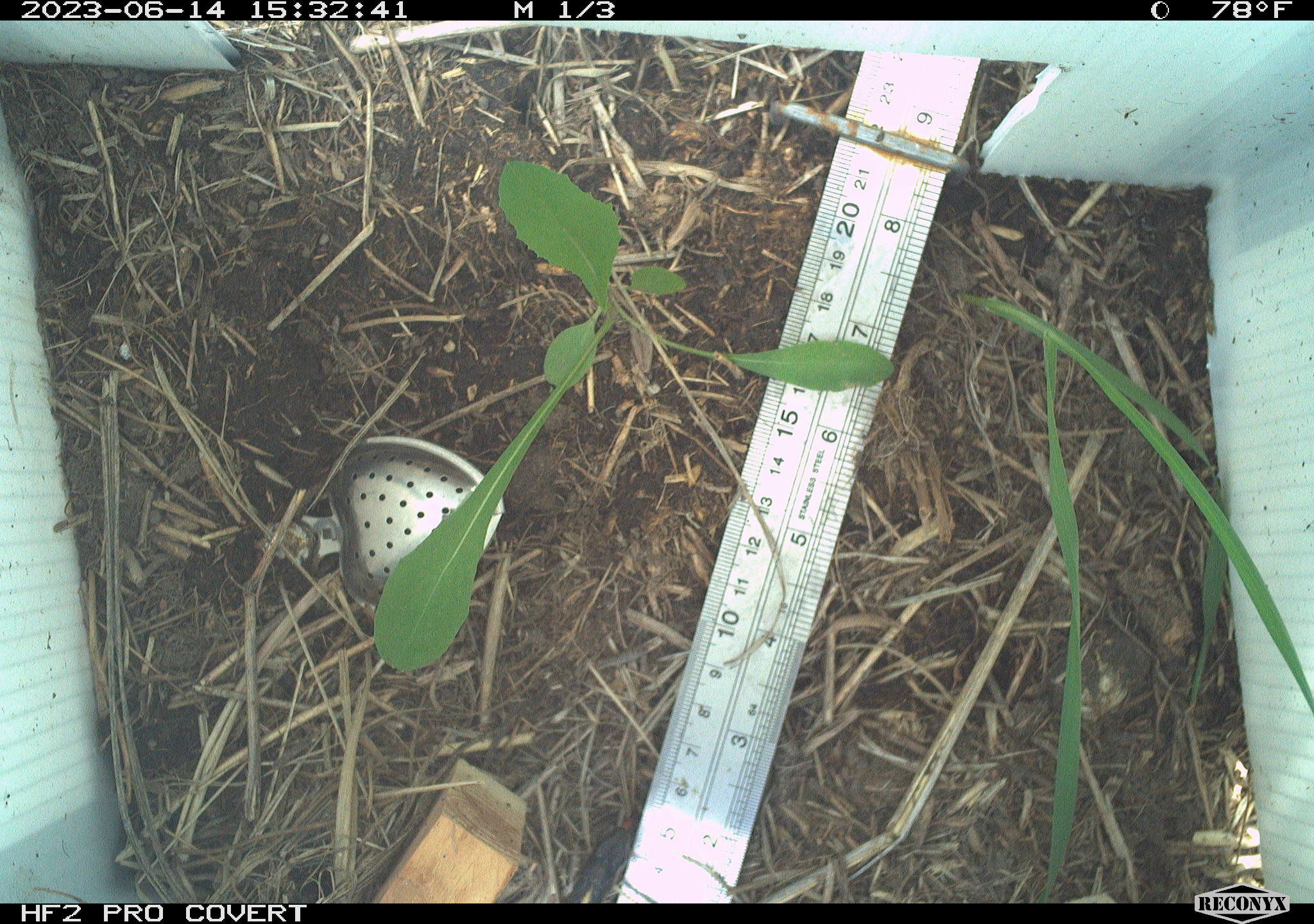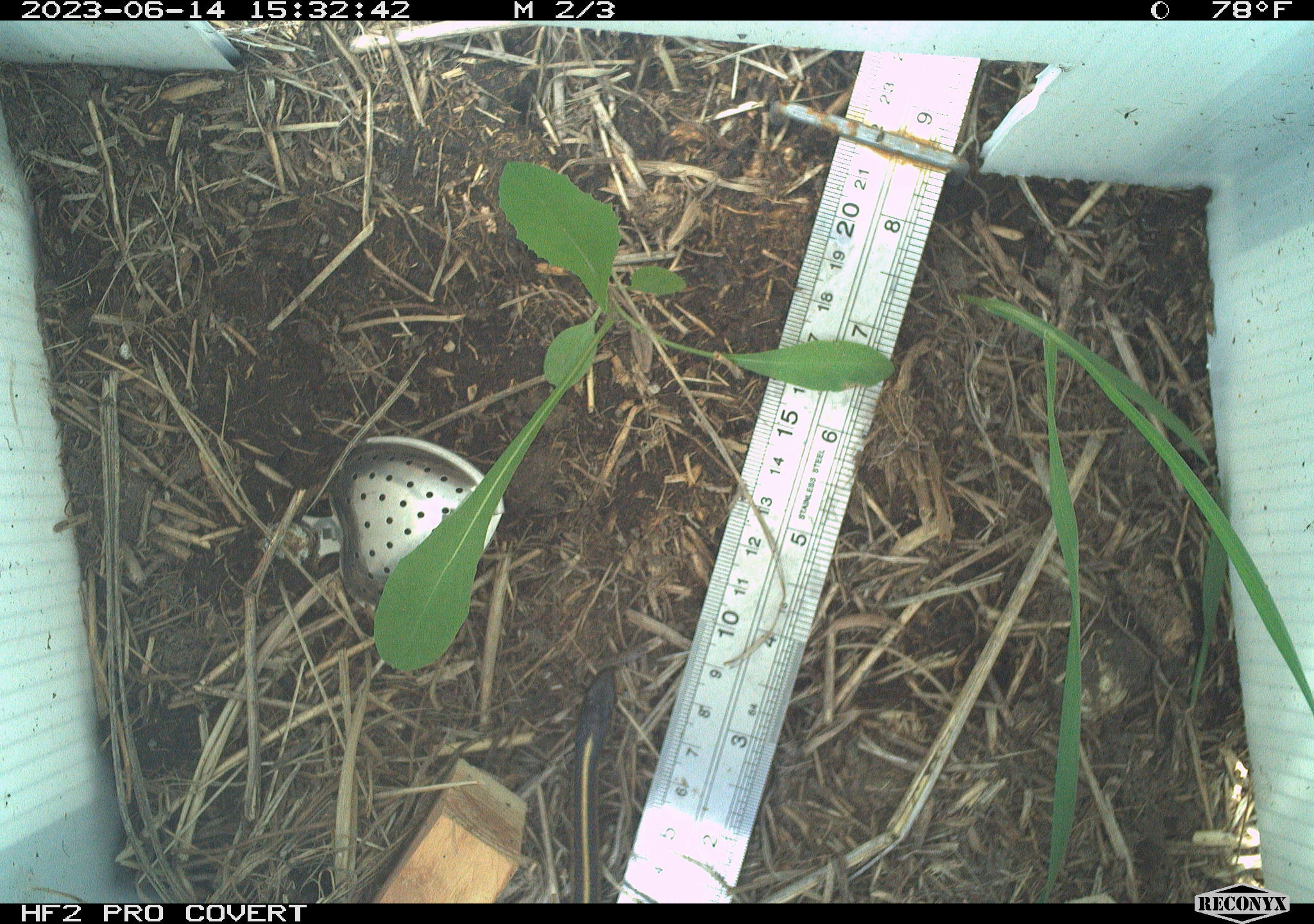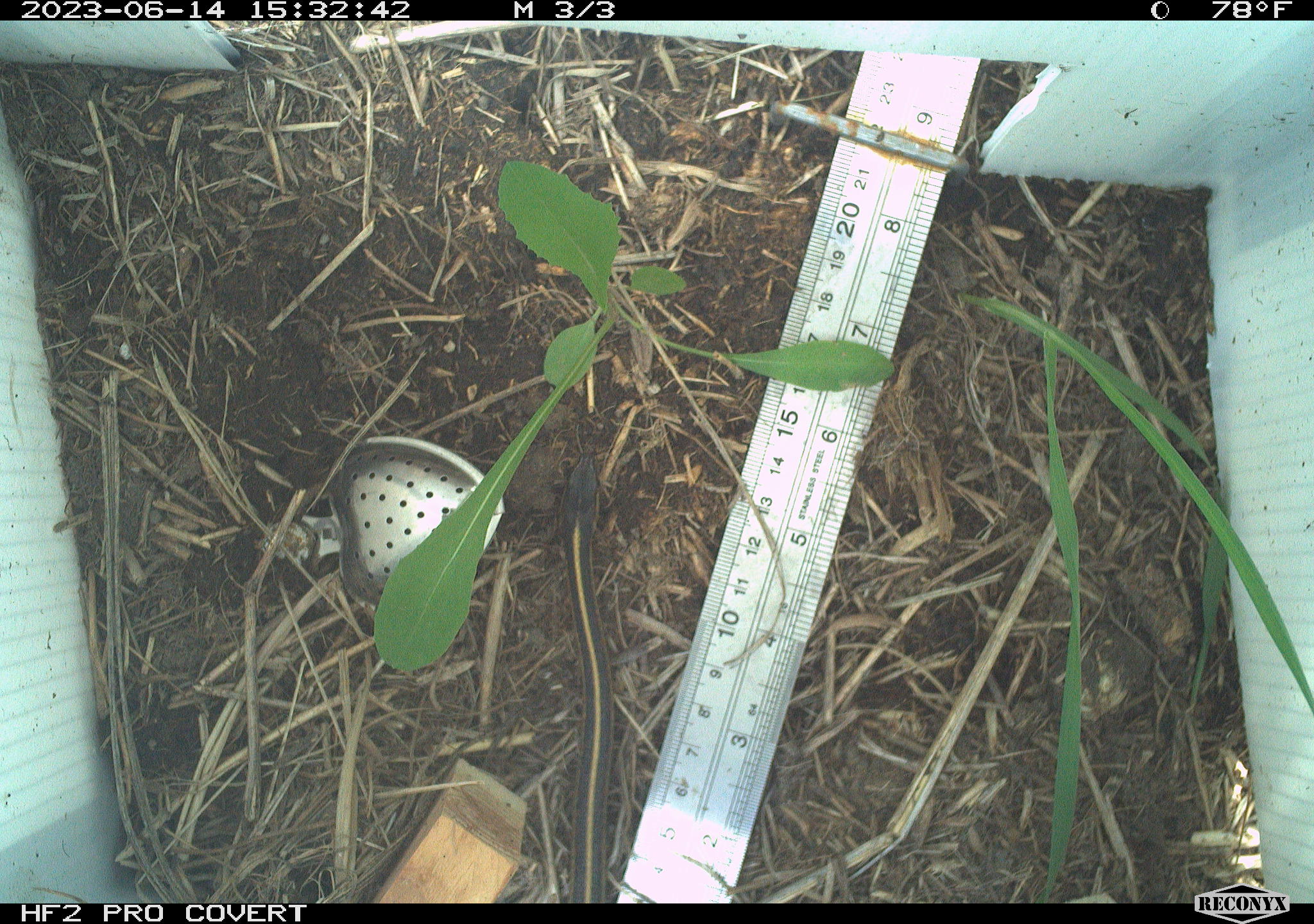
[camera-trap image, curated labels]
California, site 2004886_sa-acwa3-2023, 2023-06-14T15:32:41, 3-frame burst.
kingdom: Animalia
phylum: Chordata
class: Reptilia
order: Squamata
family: Colubridae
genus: Thamnophis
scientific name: Thamnophis elegans elegans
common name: mountain gartersnake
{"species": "mountain gartersnake (Thamnophis elegans elegans)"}